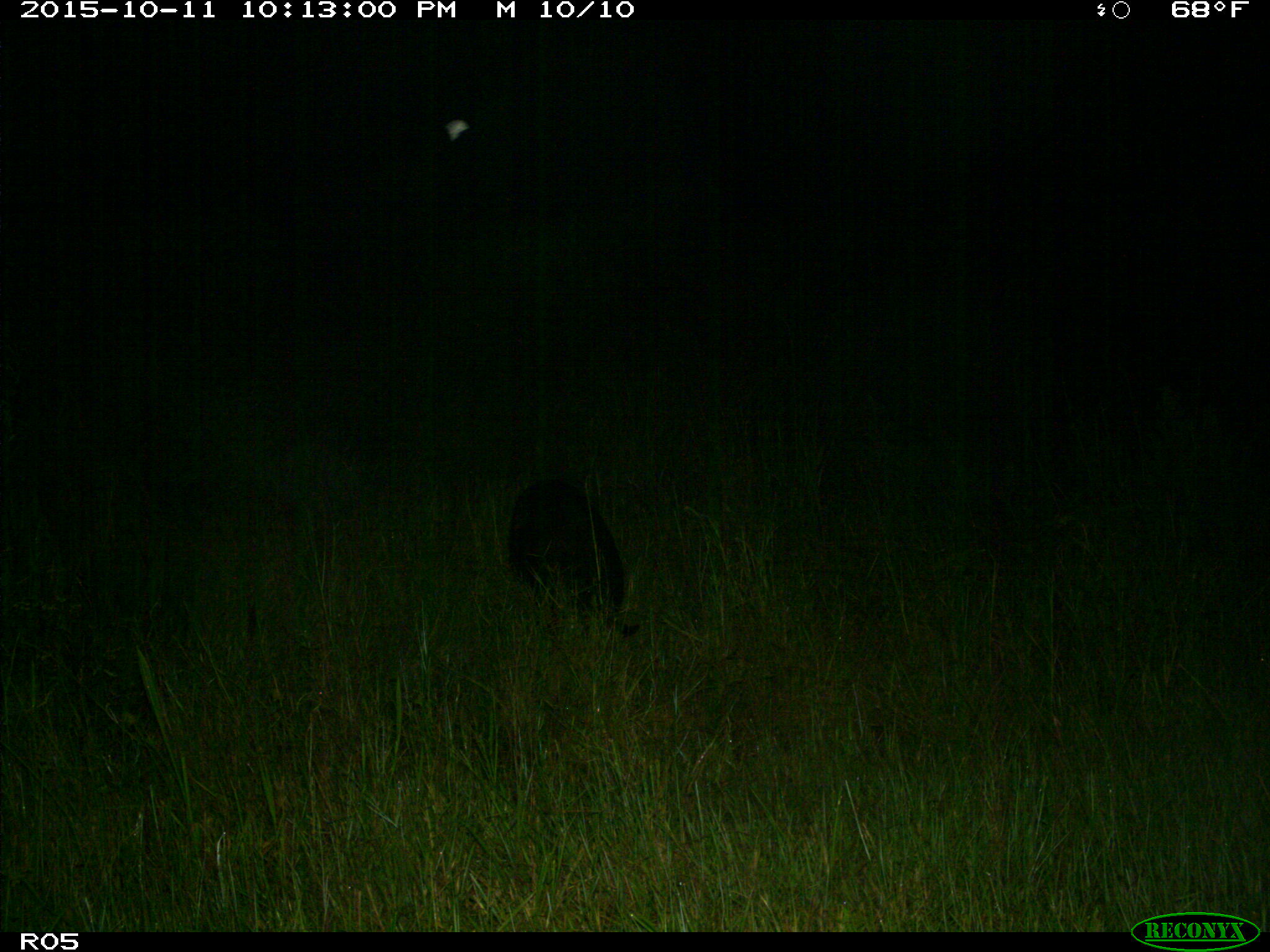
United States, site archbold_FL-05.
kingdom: Animalia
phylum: Chordata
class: Mammalia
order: Artiodactyla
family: Suidae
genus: Sus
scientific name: Sus scrofa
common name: wild boar